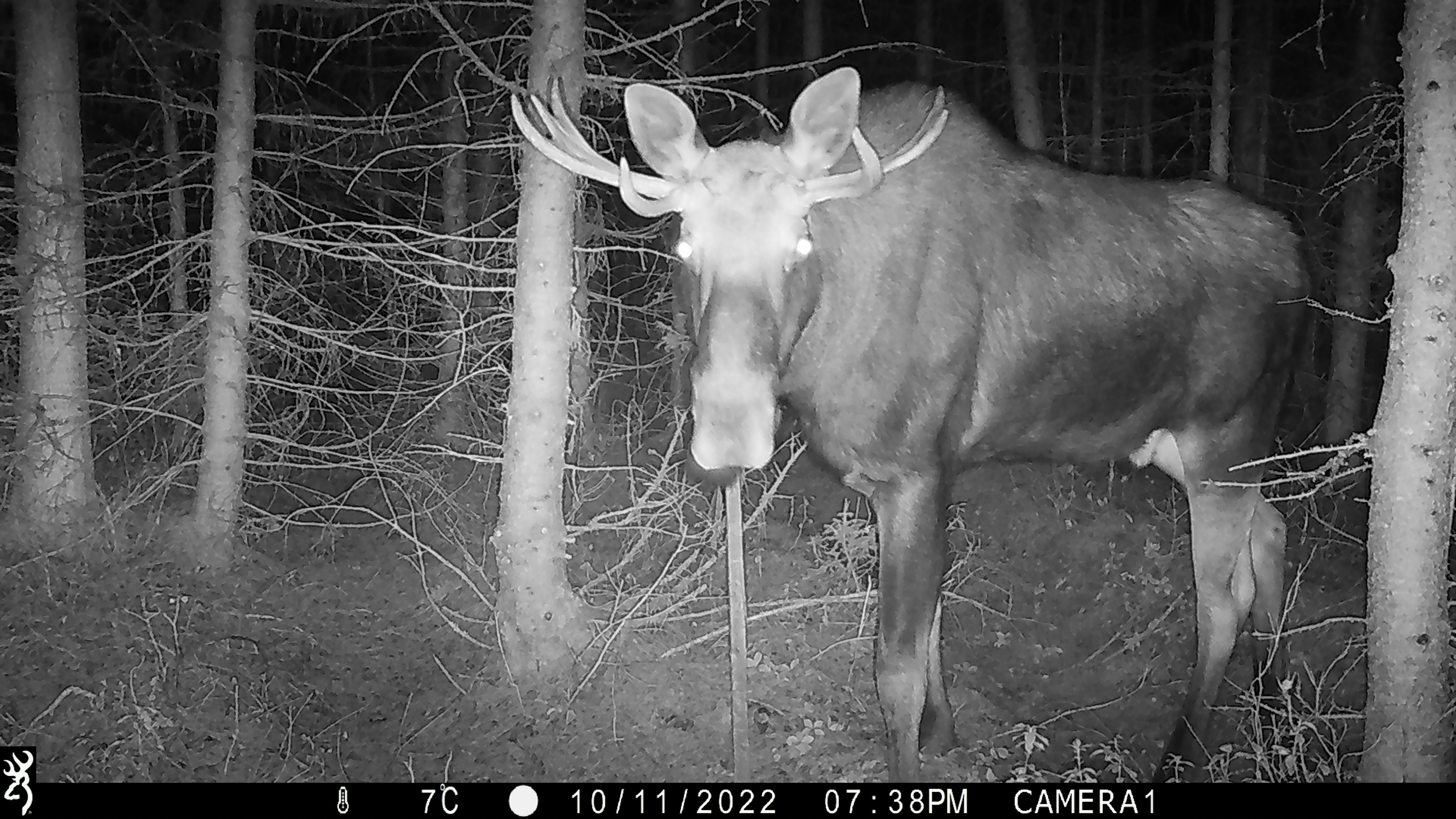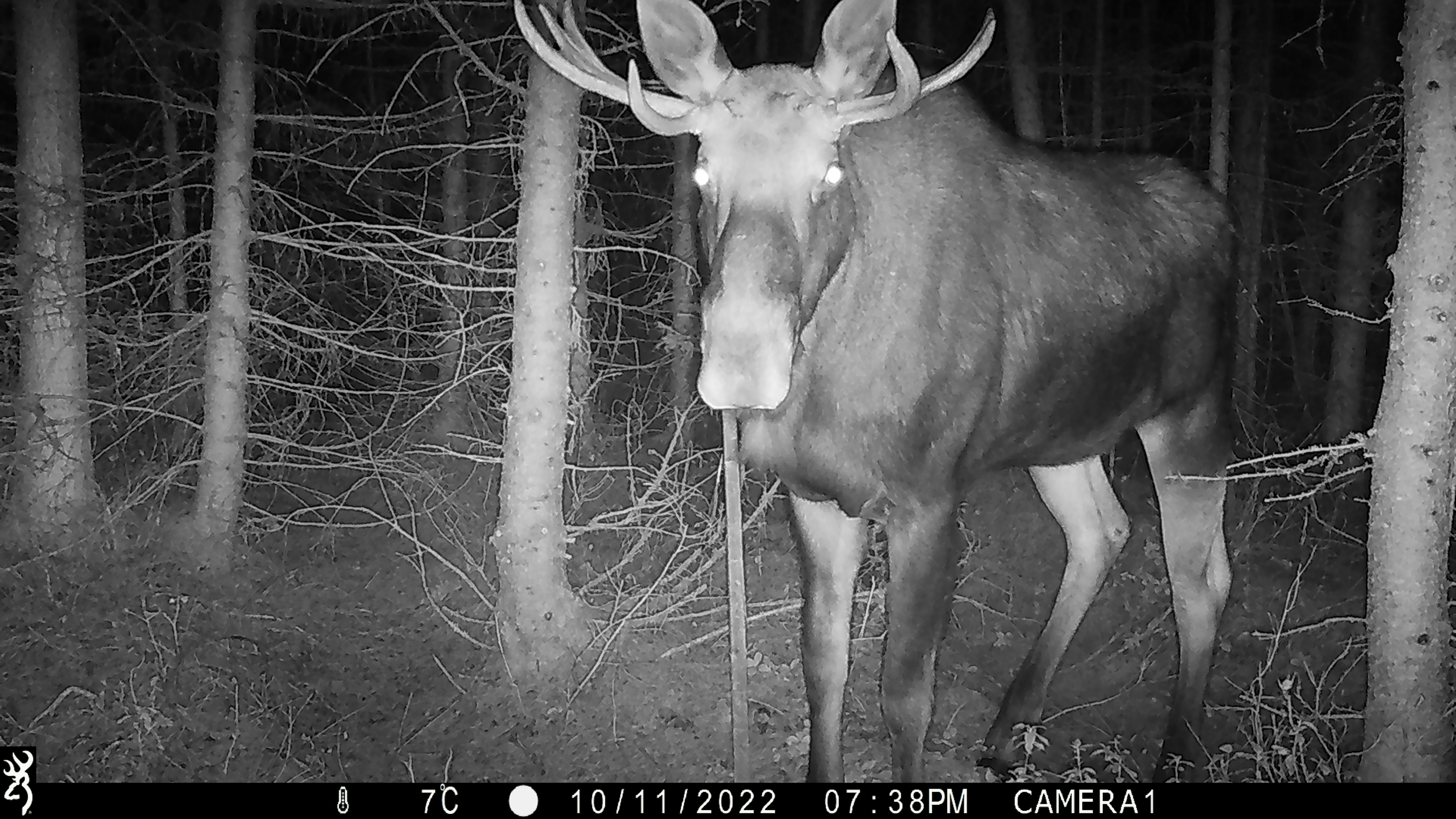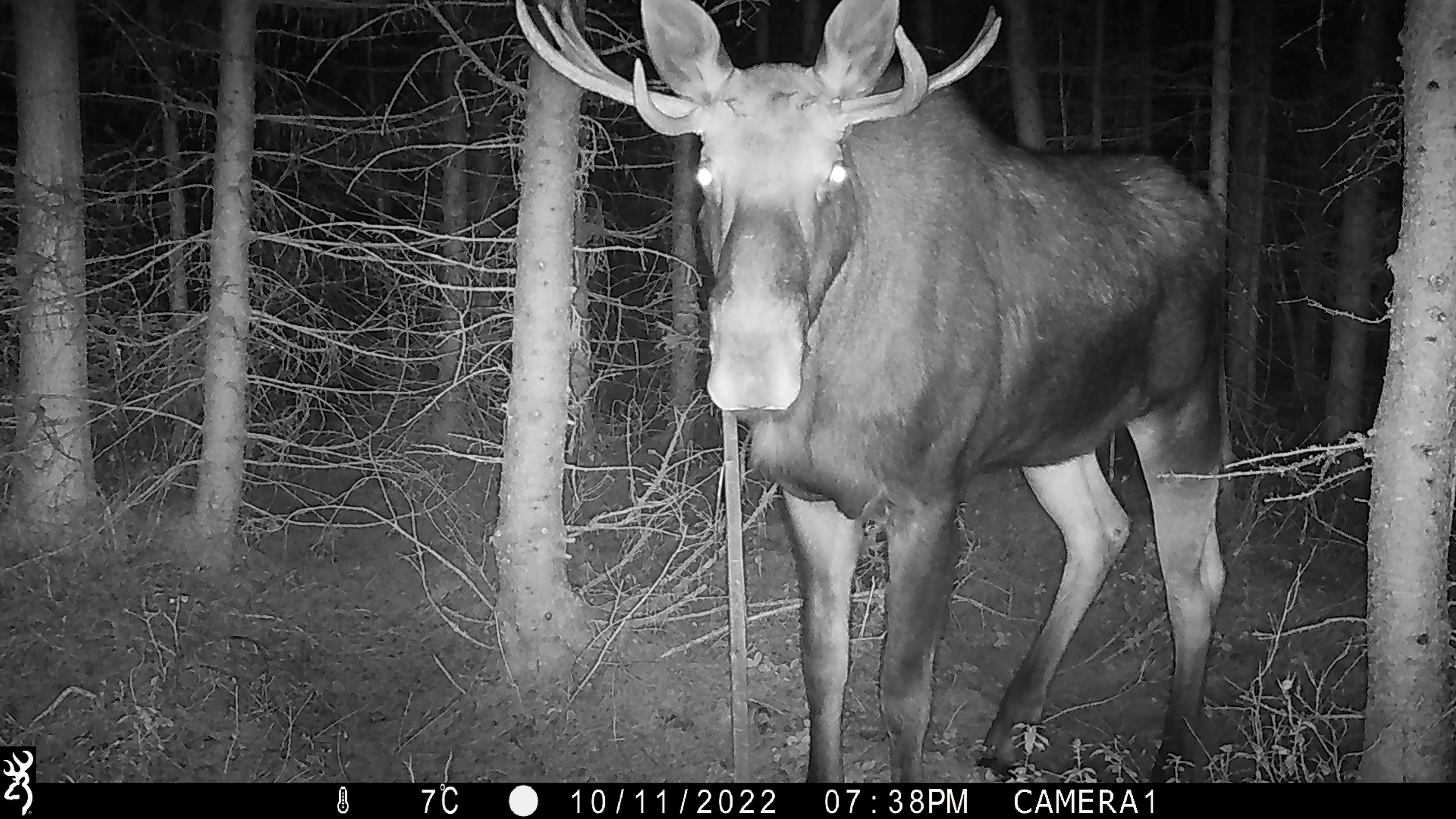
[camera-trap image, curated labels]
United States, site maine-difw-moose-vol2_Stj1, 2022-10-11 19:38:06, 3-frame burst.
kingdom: Animalia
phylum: Chordata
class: Mammalia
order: Artiodactyla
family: Cervidae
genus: Alces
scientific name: Alces alces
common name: moose